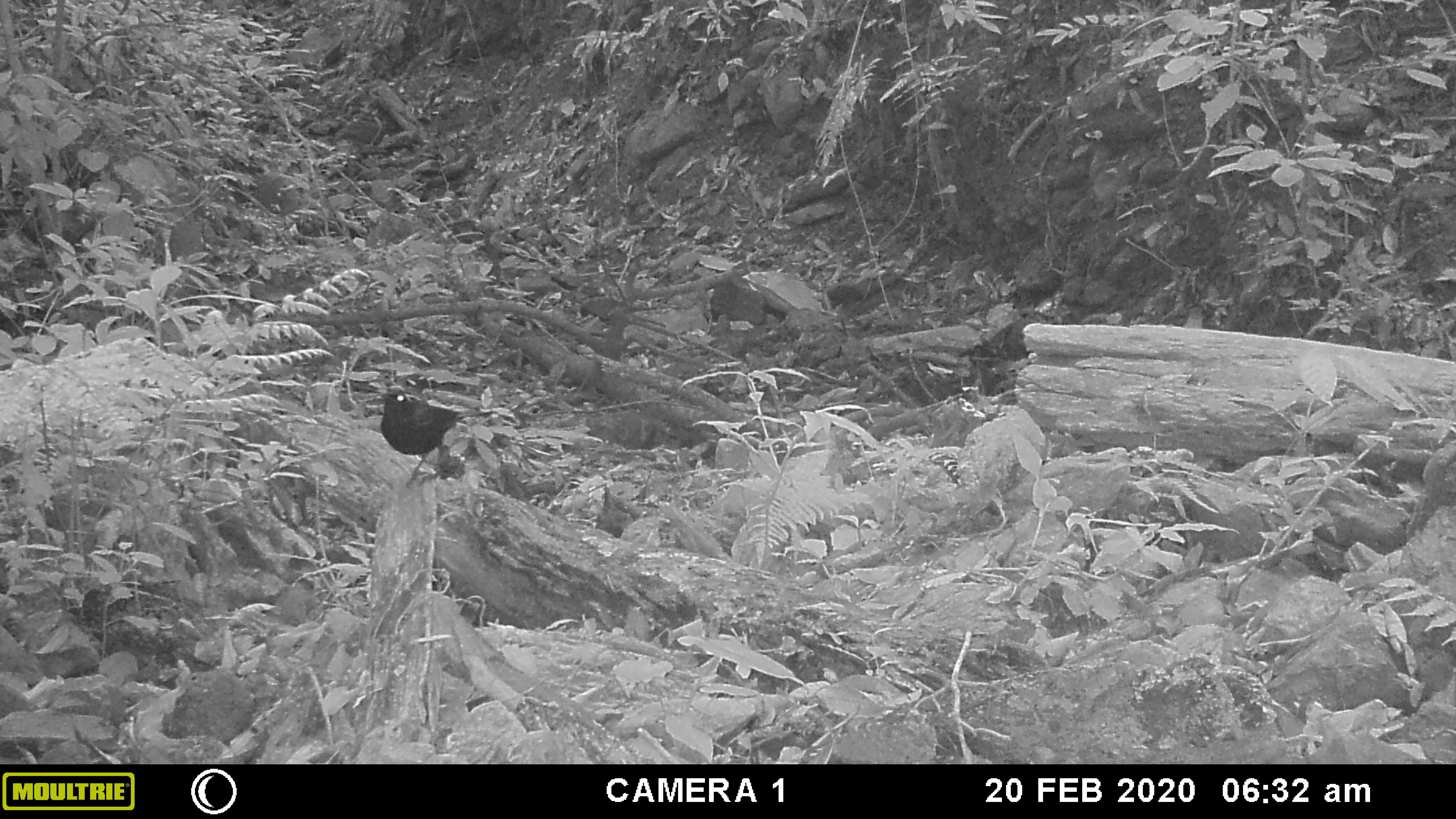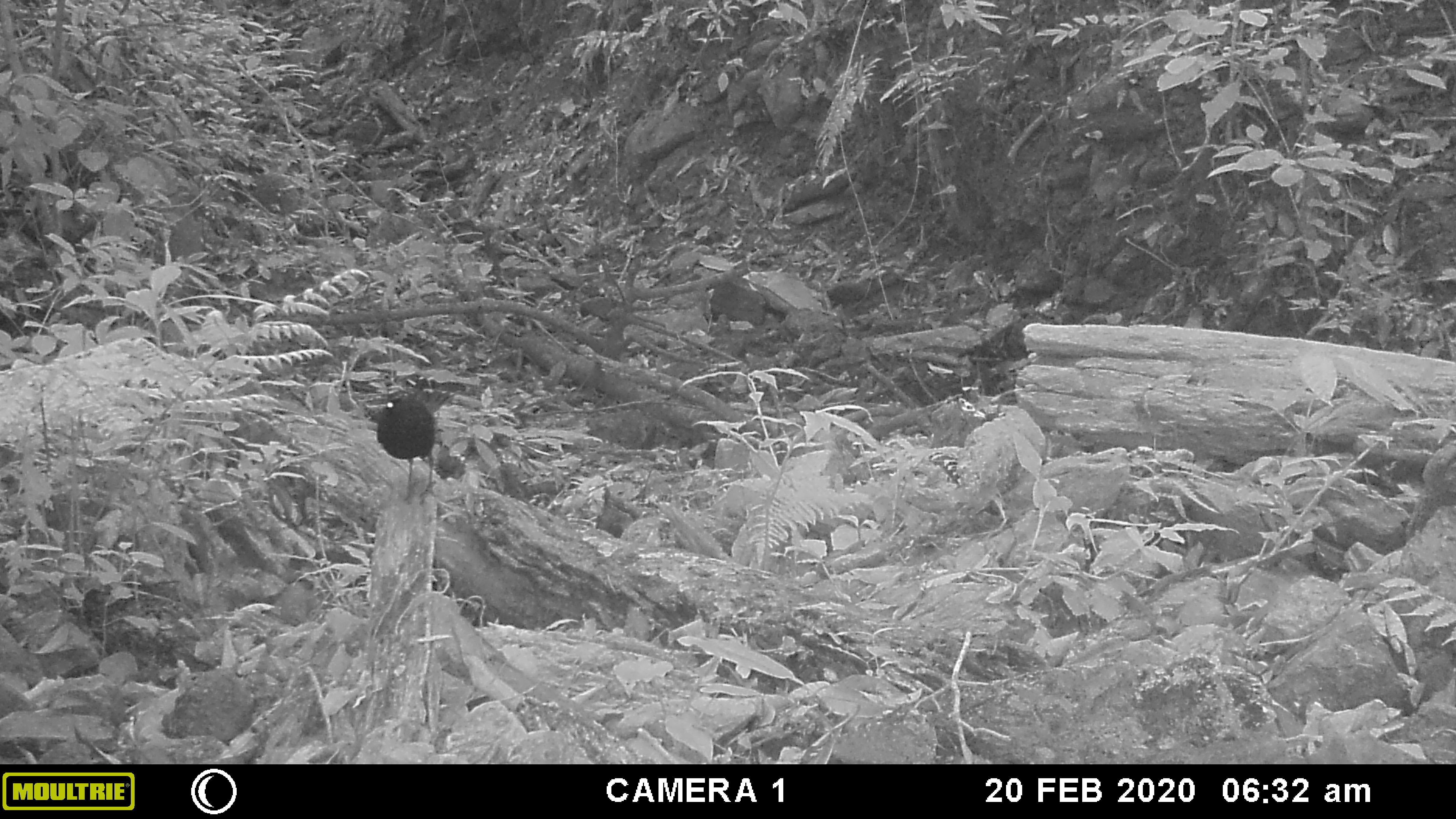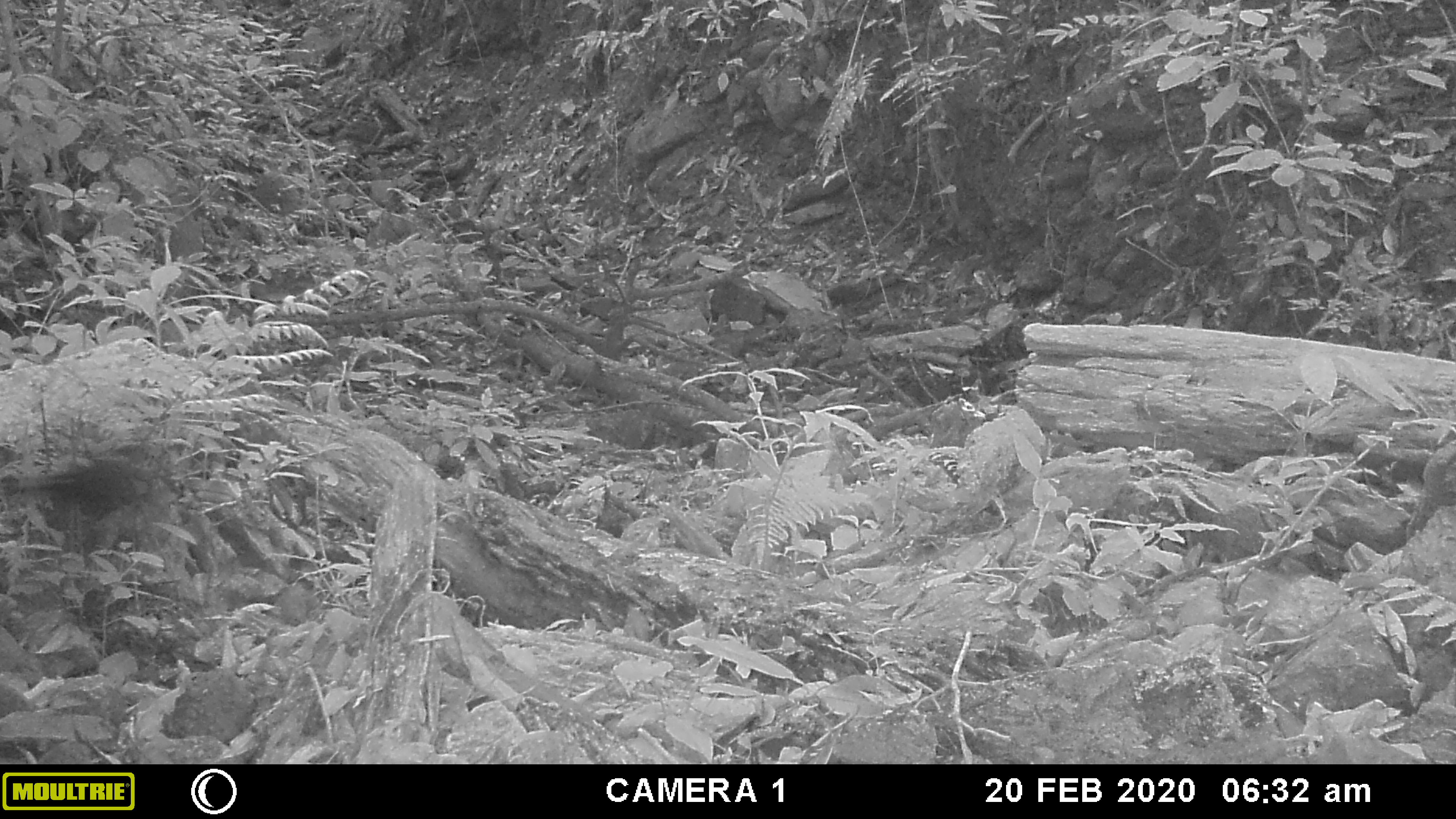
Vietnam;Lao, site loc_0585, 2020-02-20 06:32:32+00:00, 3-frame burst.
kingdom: Animalia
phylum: Chordata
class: Aves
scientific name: Aves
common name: bird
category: unidentified bird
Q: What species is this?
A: Unidentified bird (bird) (Aves).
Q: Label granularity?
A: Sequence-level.